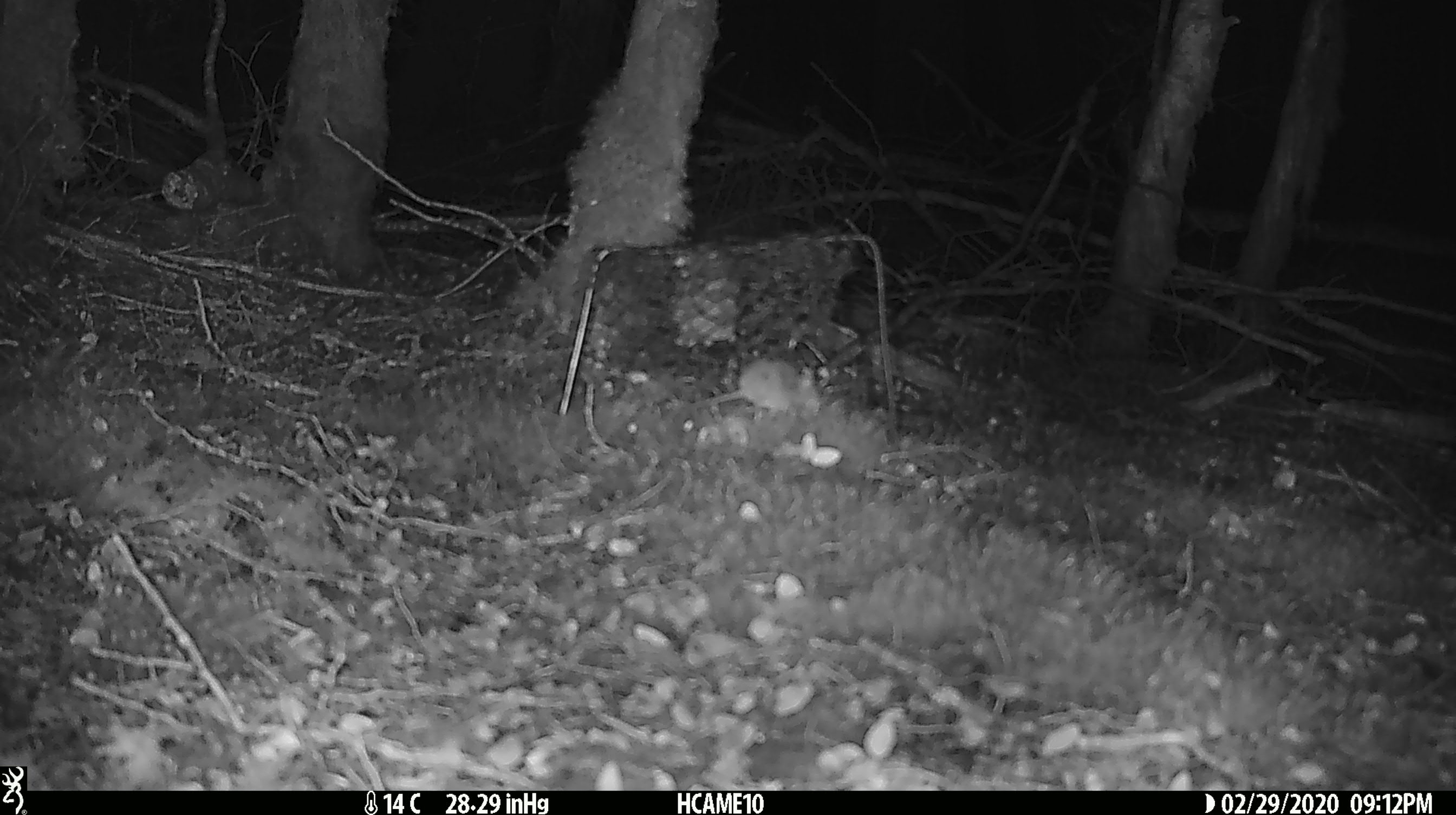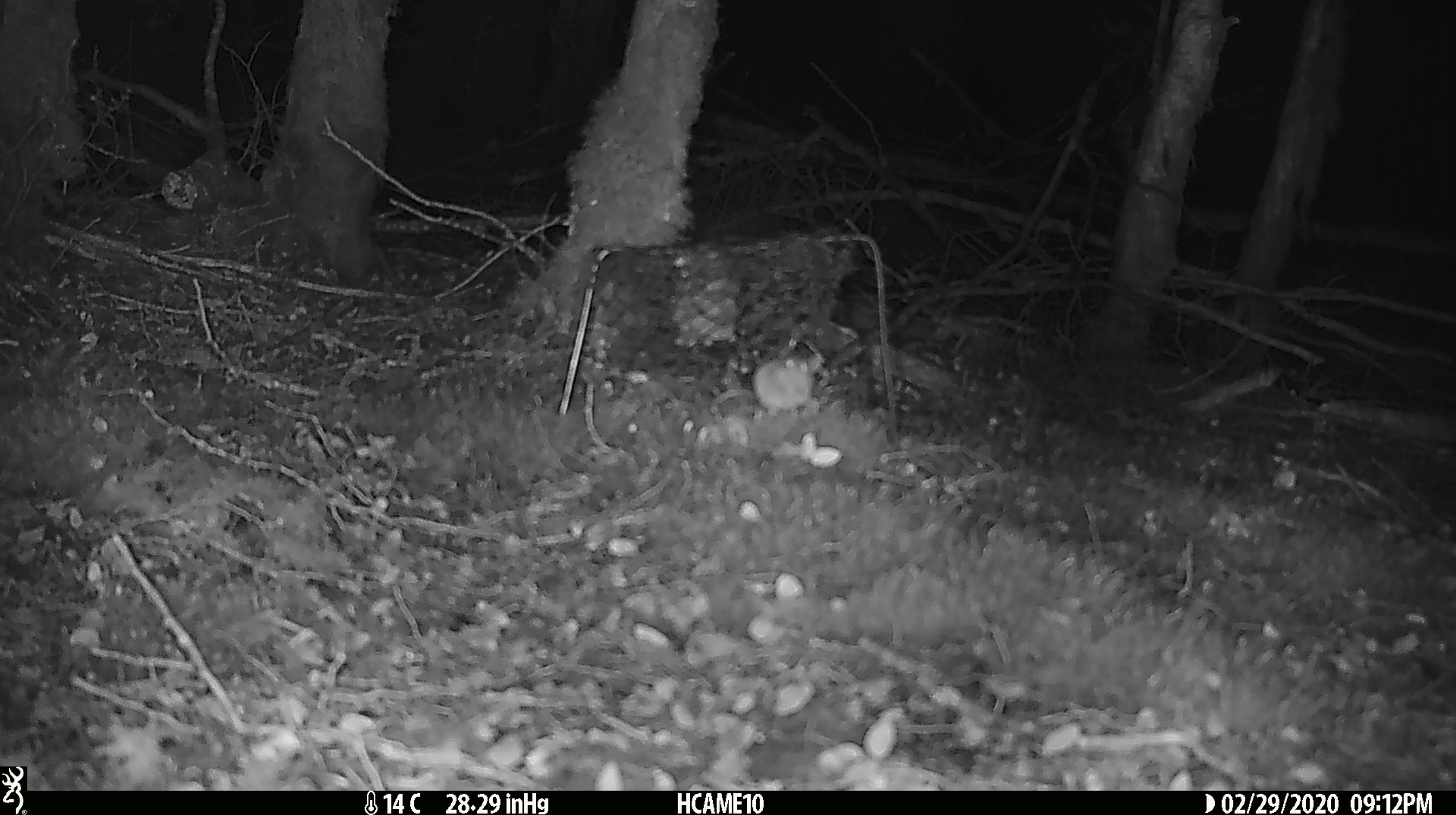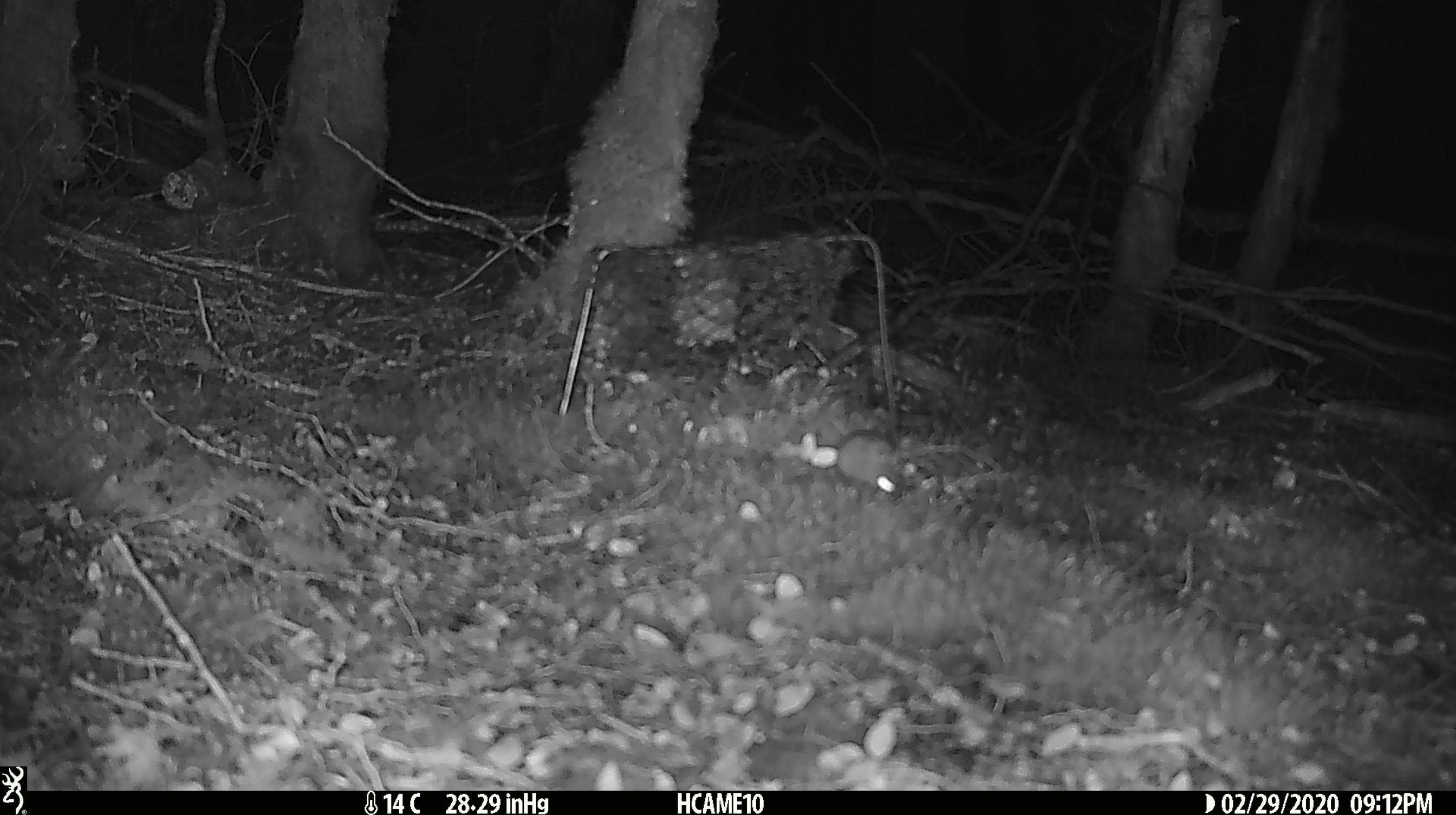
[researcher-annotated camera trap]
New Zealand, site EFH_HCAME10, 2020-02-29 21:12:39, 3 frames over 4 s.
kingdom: Animalia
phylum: Chordata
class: Mammalia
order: Rodentia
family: Muridae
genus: Mus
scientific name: Mus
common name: mouse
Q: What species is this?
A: Mouse (Mus).